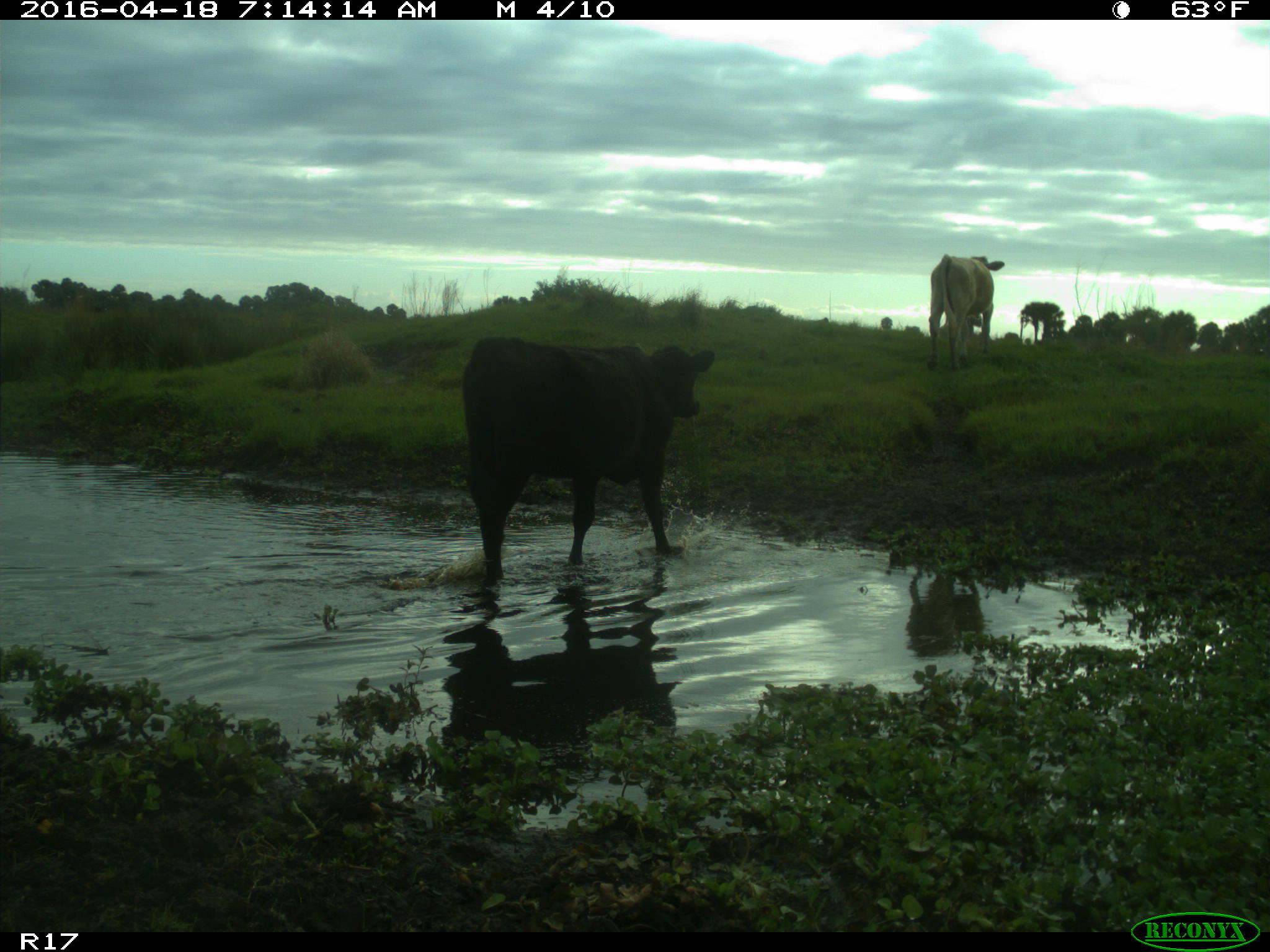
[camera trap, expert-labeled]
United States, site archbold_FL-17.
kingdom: Animalia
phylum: Chordata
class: Mammalia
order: Artiodactyla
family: Bovidae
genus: Bos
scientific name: Bos taurus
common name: domestic cow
Bos taurus (domestic cow).